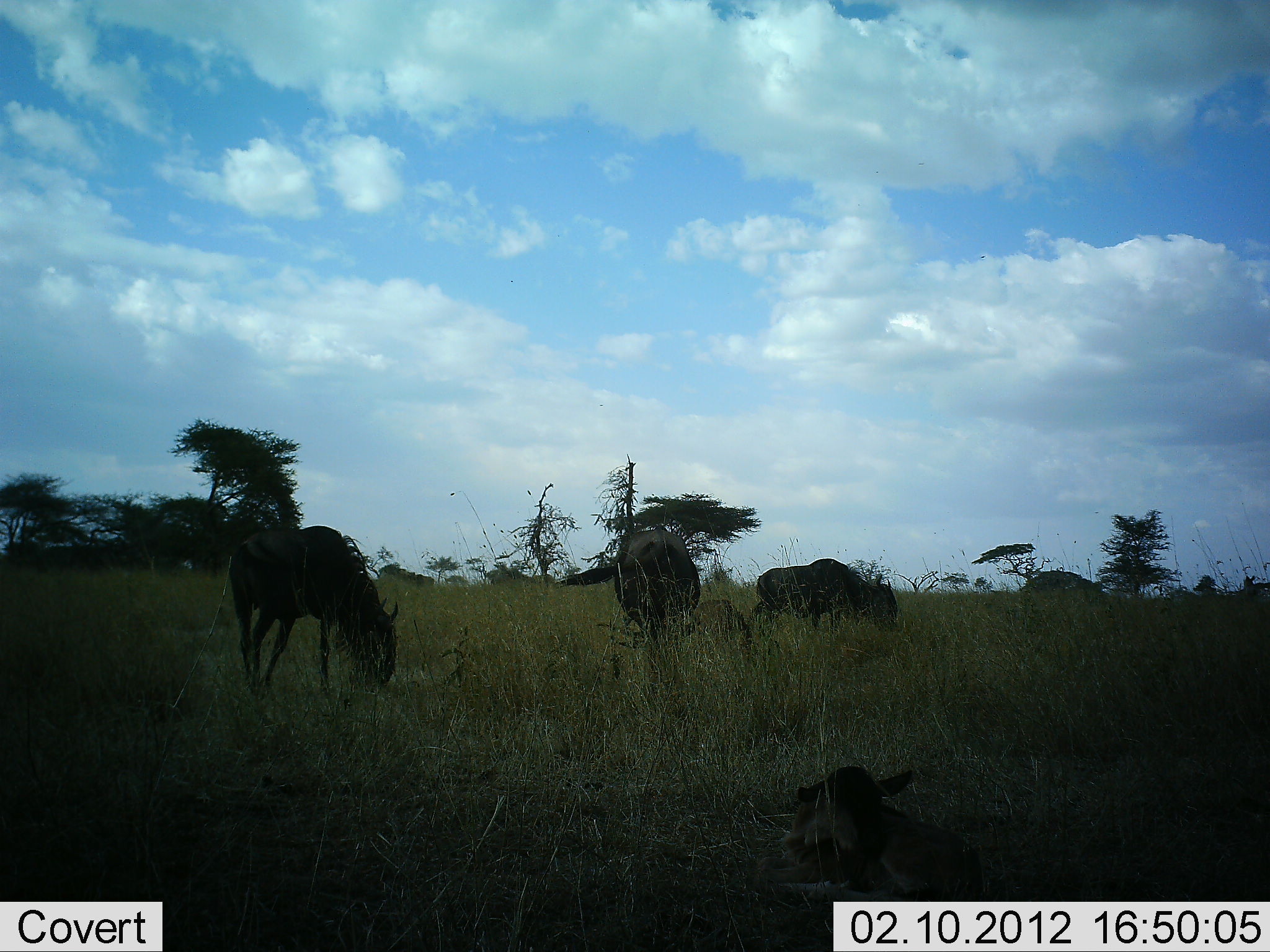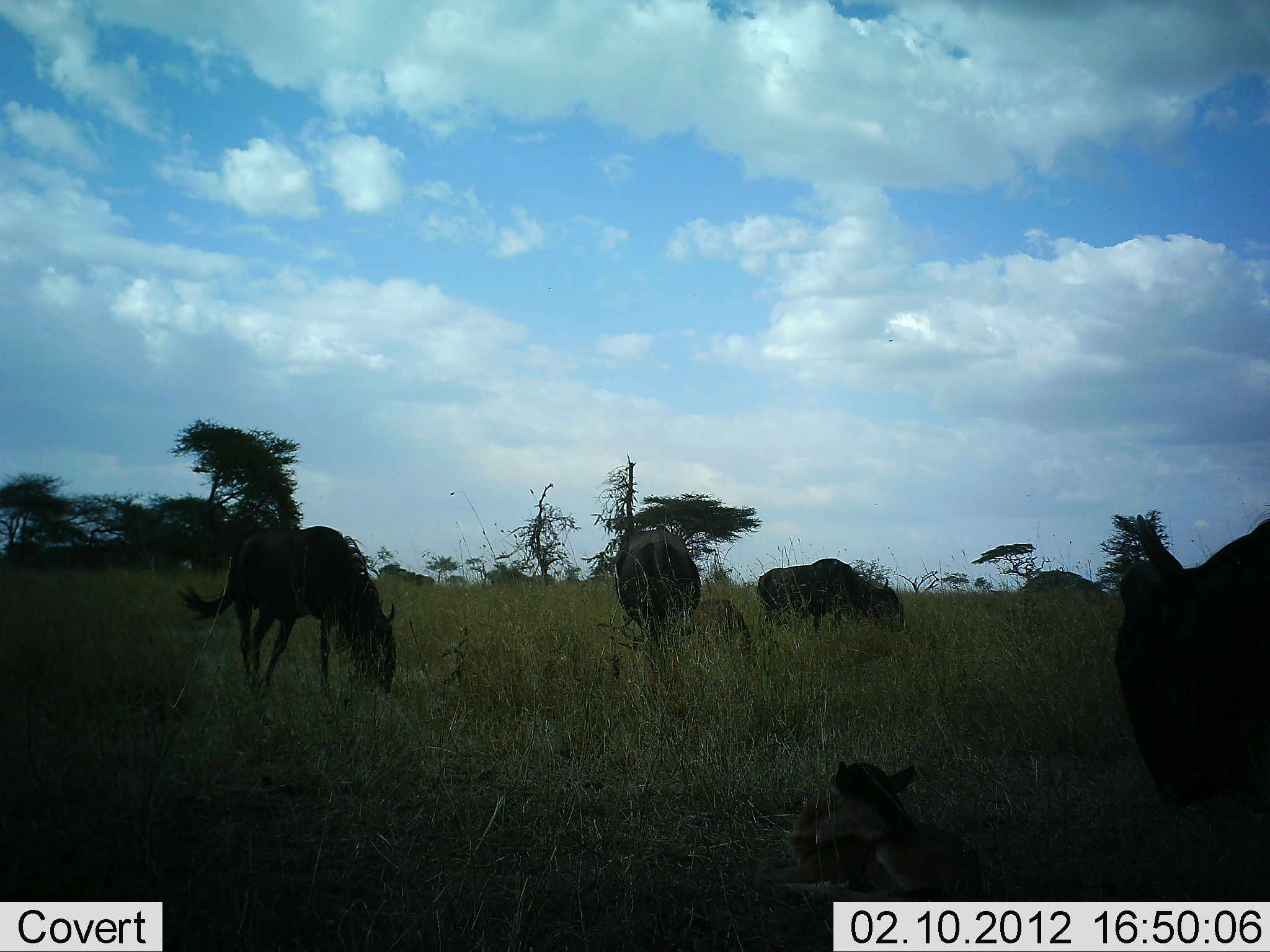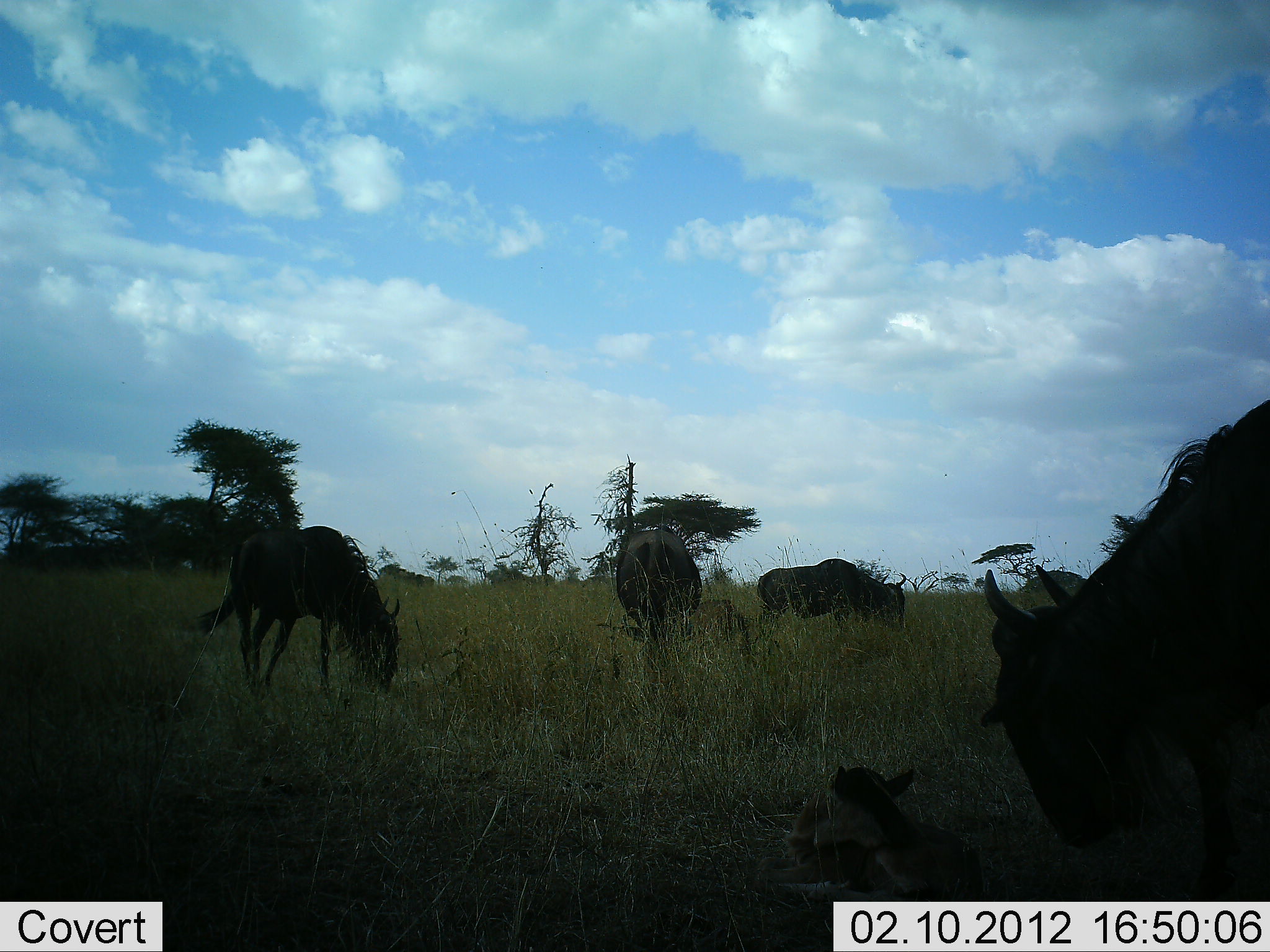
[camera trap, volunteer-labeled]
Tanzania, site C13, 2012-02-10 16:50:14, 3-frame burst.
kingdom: Animalia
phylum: Chordata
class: Mammalia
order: Artiodactyla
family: Bovidae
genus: Connochaetes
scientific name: Connochaetes taurinus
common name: blue wildebeest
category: wildebeest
Wildebeest (blue wildebeest) (Connochaetes taurinus), count 5. Behavior (volunteer vote fractions): standing 27%, resting 33%, moving 13%, interacting 0%. Young present (vote fraction): 67%. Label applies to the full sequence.